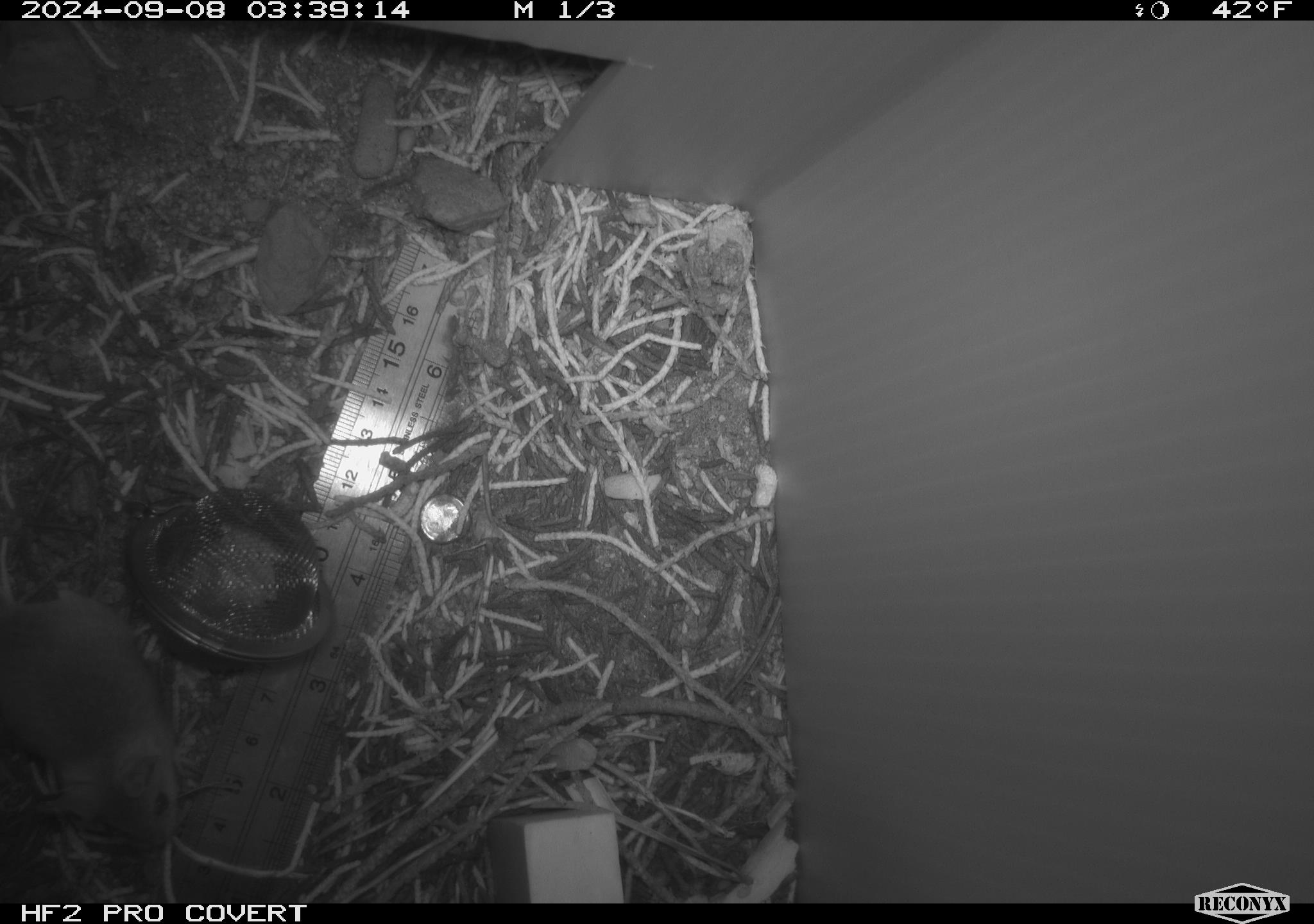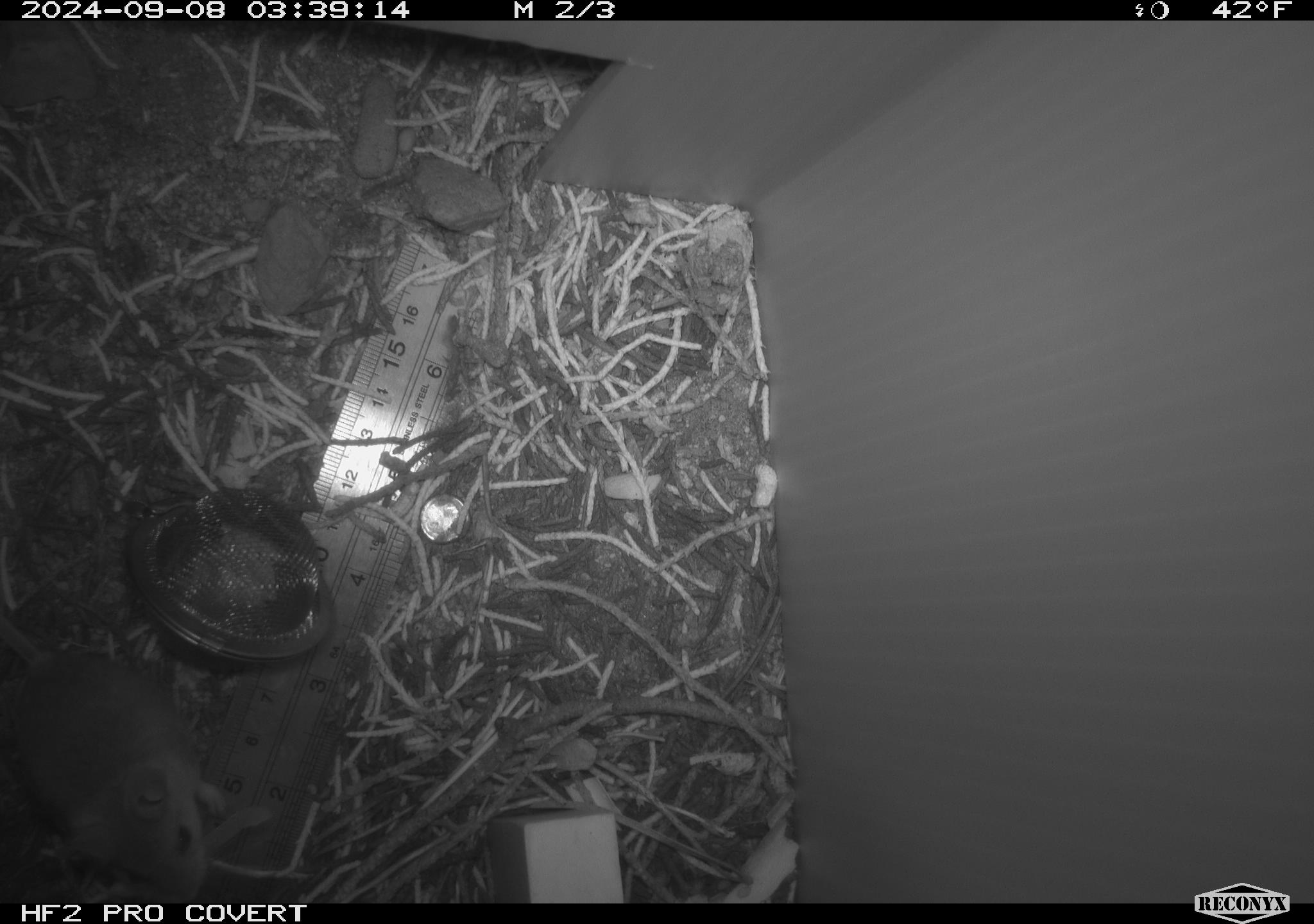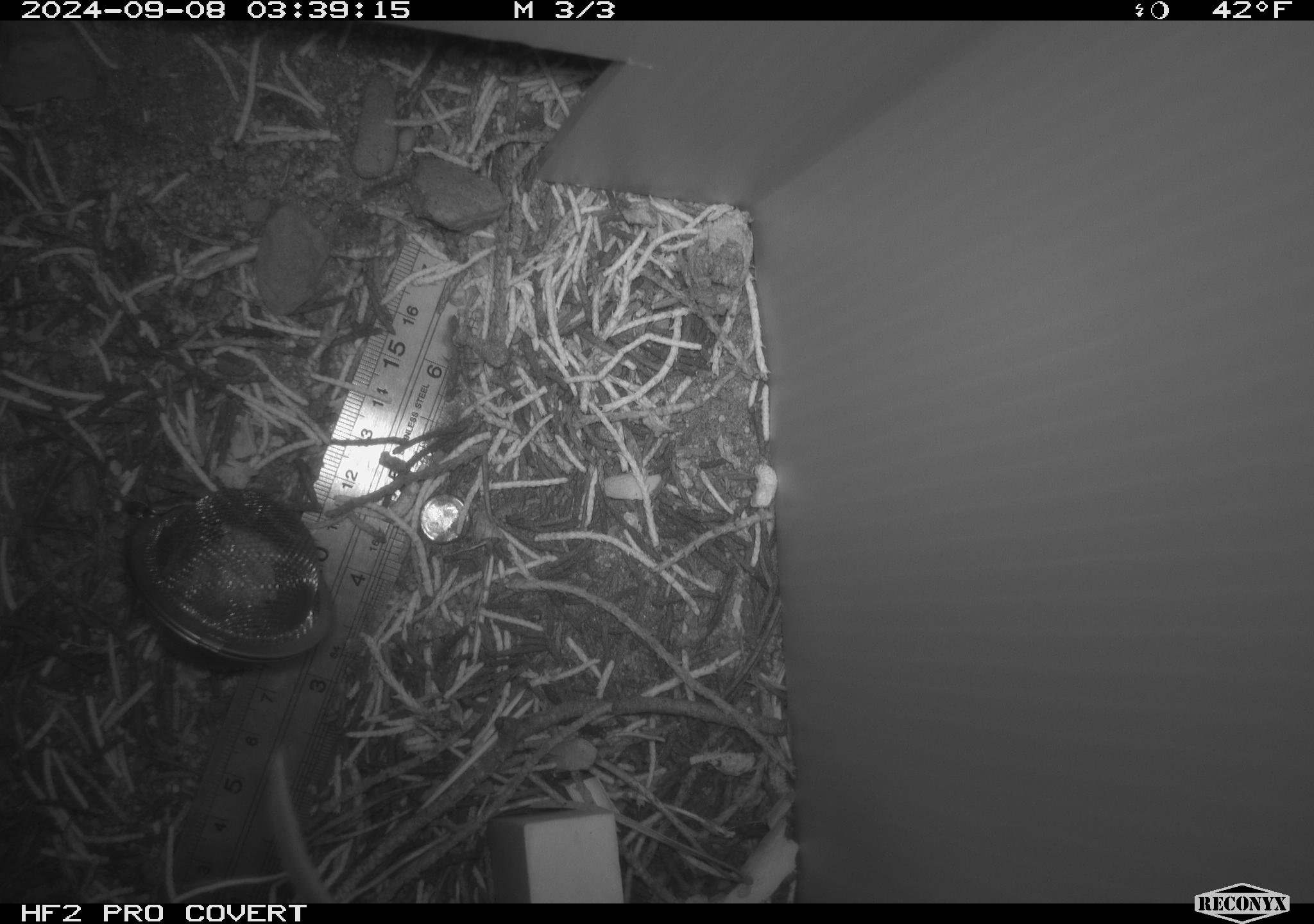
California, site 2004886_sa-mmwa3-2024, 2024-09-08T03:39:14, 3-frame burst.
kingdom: Animalia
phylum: Chordata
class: Mammalia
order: Rodentia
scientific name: Rodentia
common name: mouse species